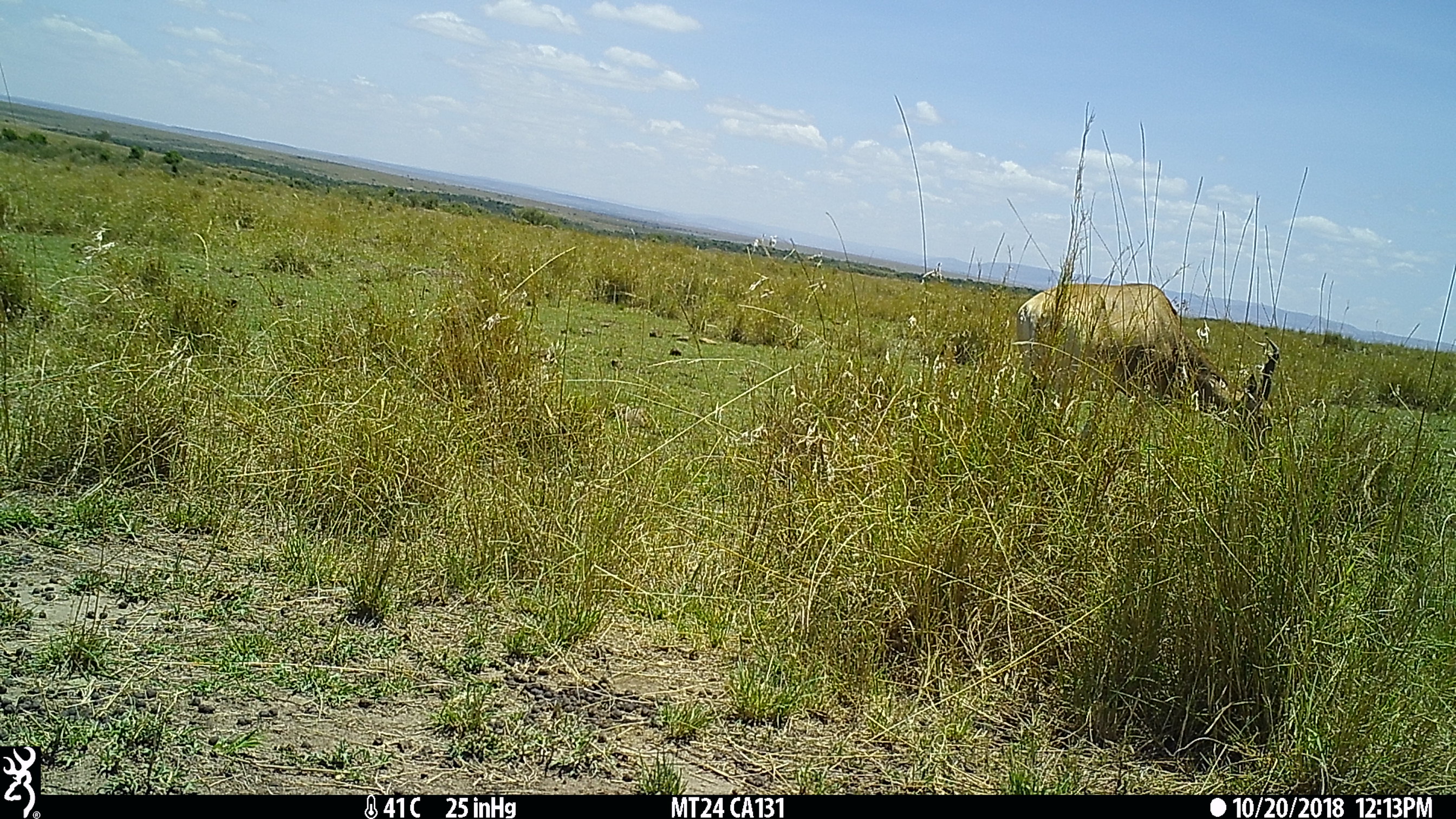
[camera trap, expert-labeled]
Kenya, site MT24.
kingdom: Animalia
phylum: Chordata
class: Mammalia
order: Artiodactyla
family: Bovidae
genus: Alcelaphus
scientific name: Alcelaphus buselaphus cokii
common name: coke's hartebeest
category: hartebeest cokes